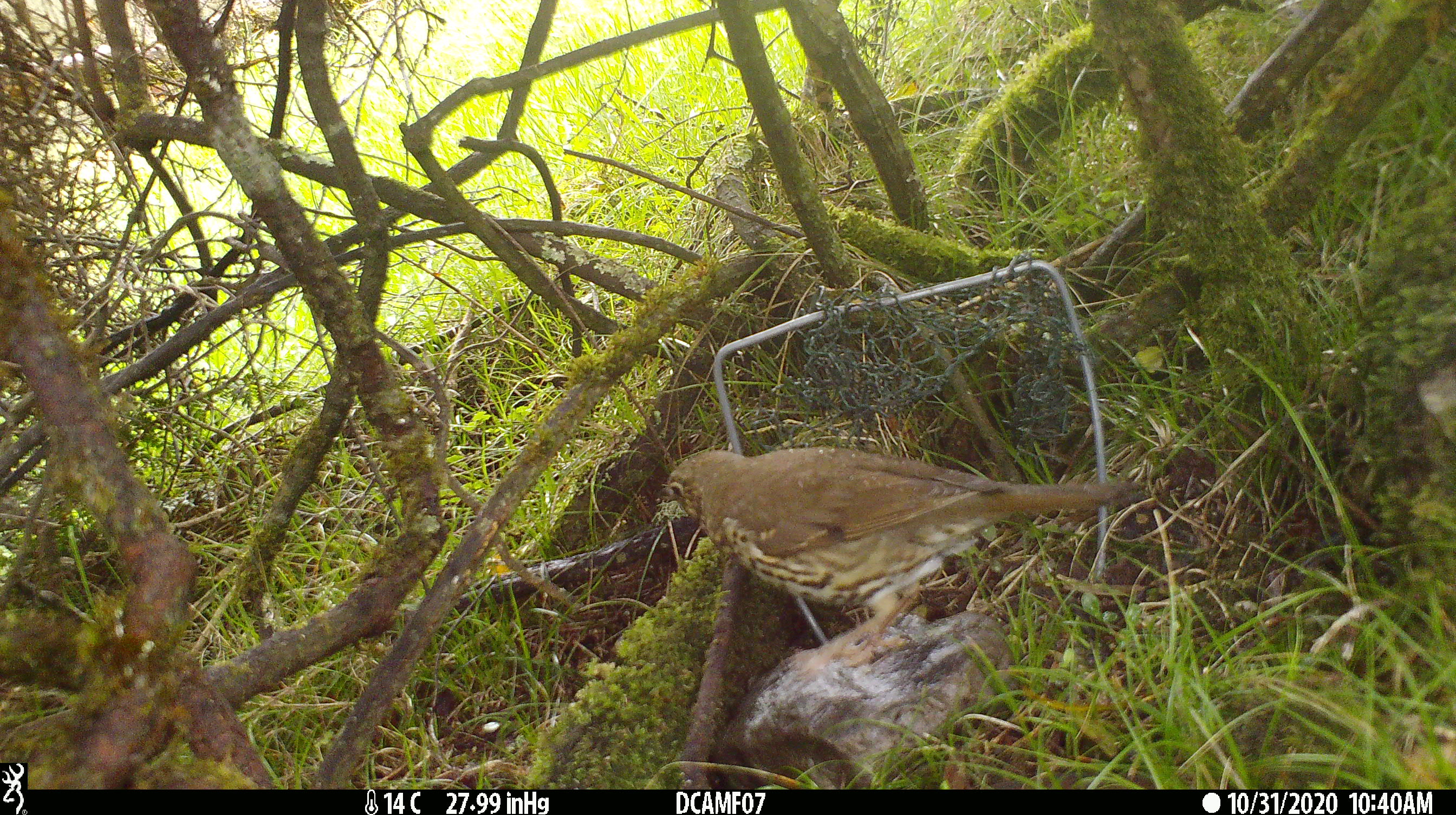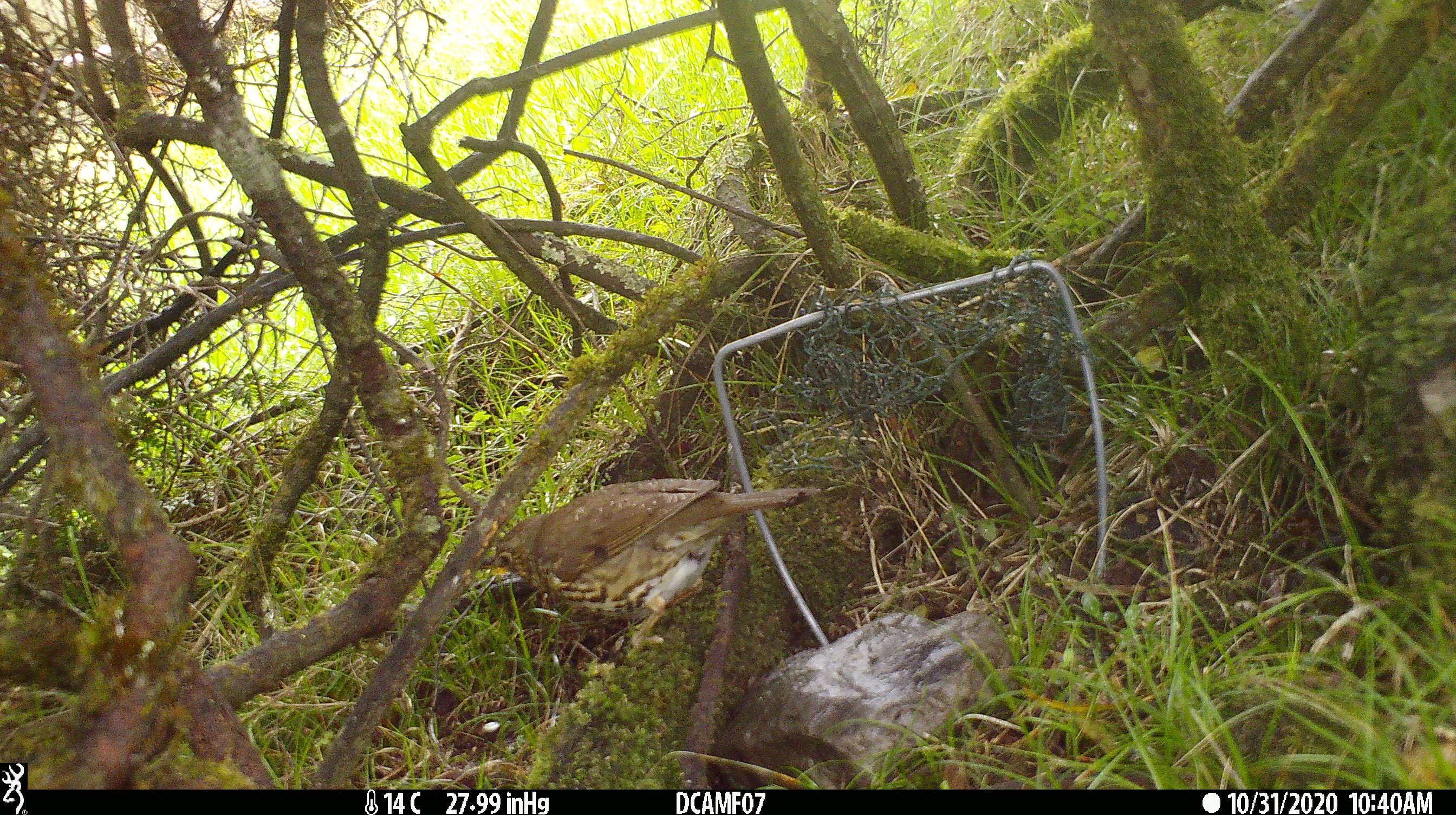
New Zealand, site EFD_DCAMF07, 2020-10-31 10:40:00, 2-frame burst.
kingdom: Animalia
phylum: Chordata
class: Aves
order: Passeriformes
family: Turdidae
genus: Turdus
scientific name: Turdus philomelos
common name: song thrush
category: thrush